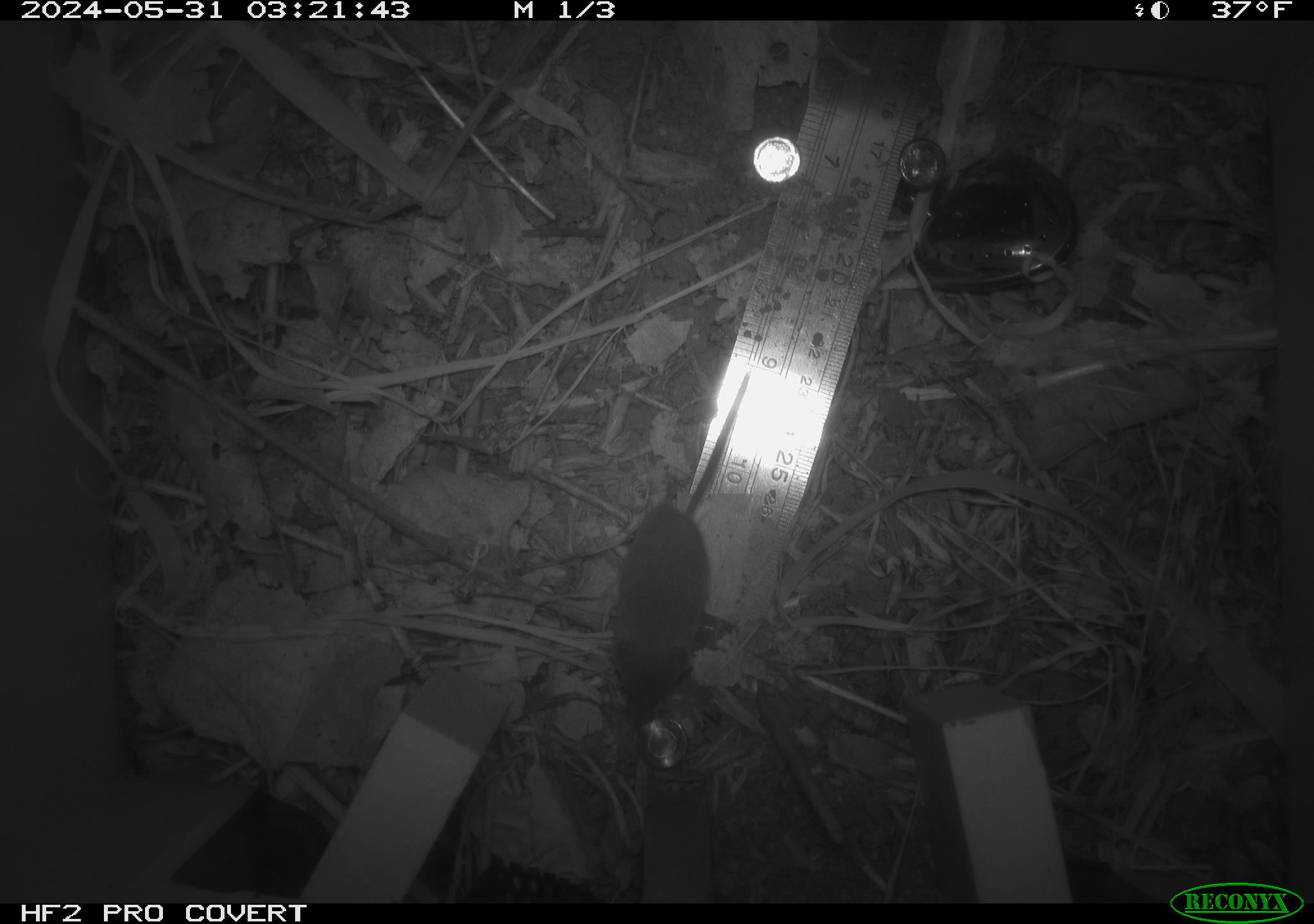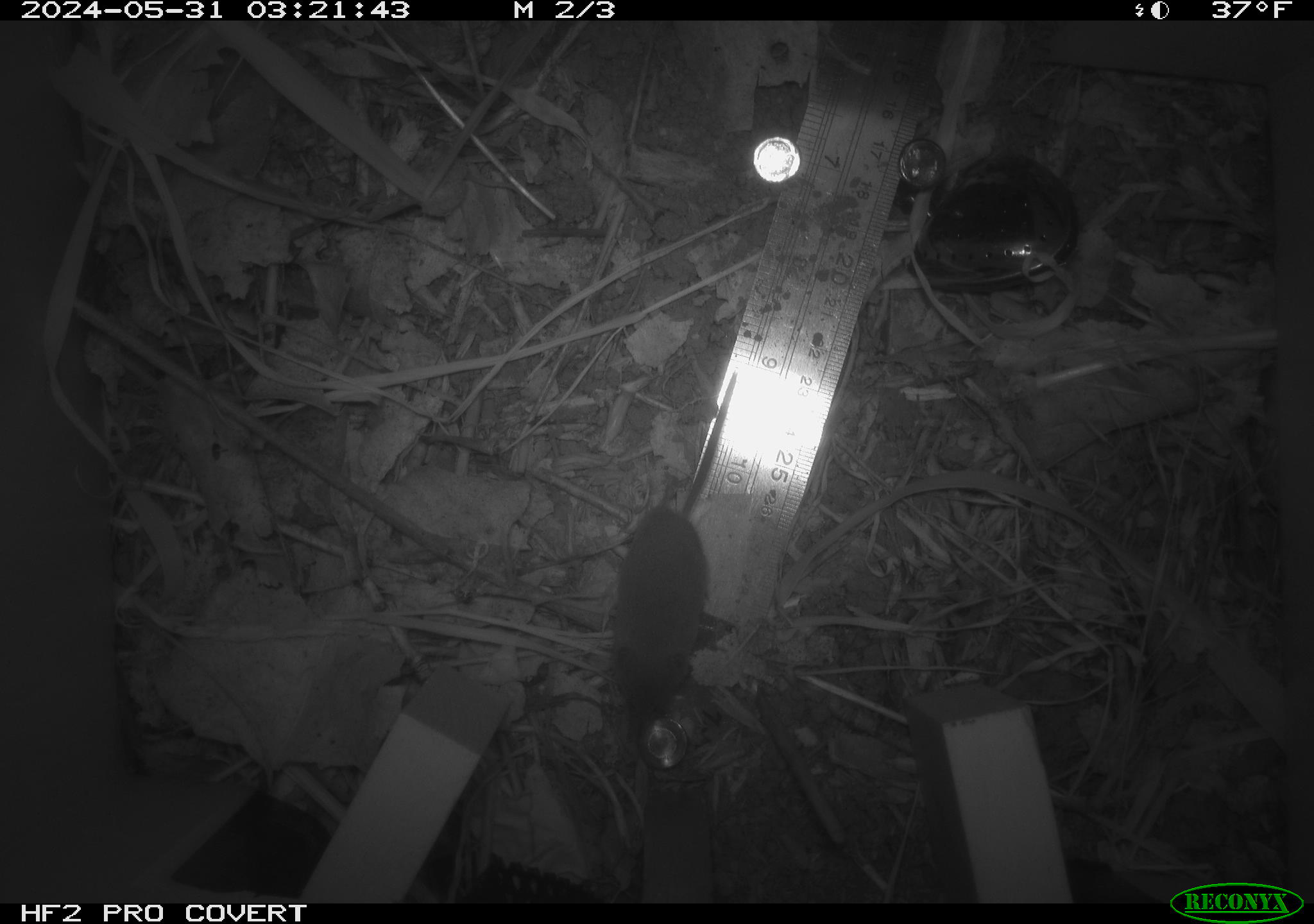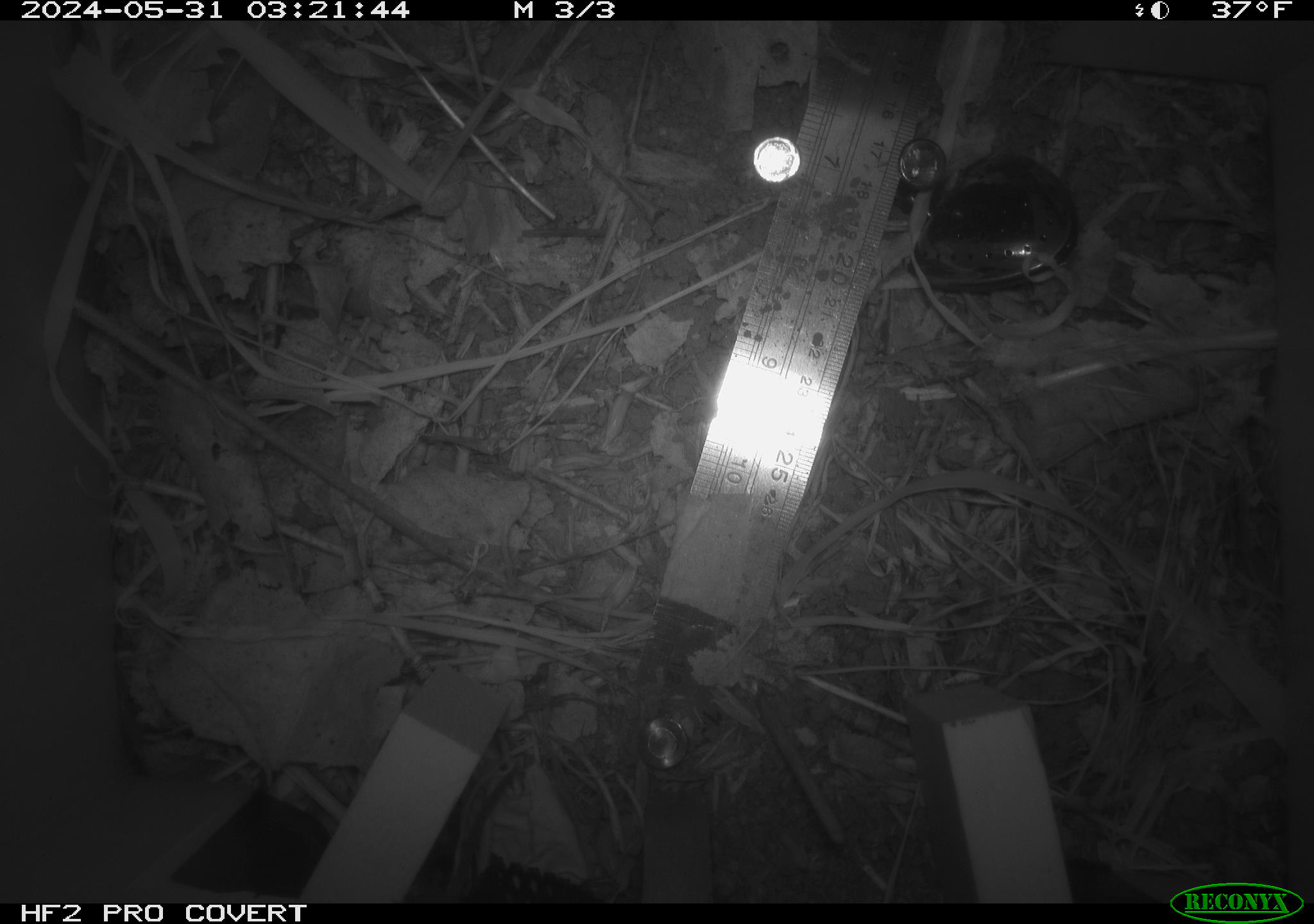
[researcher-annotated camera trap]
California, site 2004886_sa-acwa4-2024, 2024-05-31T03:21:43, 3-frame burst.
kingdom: Animalia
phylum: Chordata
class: Mammalia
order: Eulipotyphla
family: Soricidae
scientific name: Soricidae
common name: shrews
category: soricidae family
Soricidae family (shrews) (Soricidae).